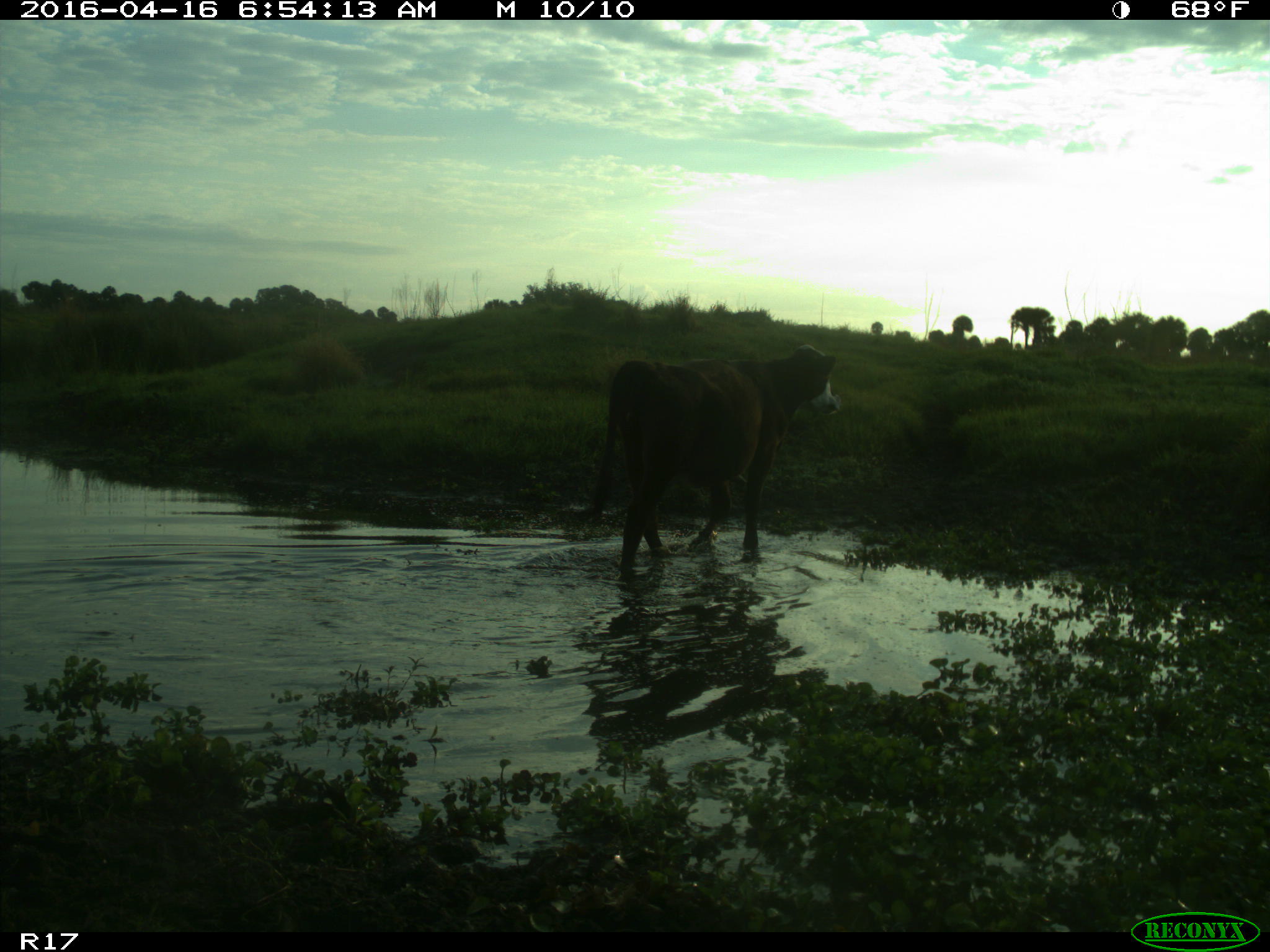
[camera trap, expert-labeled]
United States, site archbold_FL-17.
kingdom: Animalia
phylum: Chordata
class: Mammalia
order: Artiodactyla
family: Bovidae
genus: Bos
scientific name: Bos taurus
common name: domestic cow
Bos taurus (domestic cow).